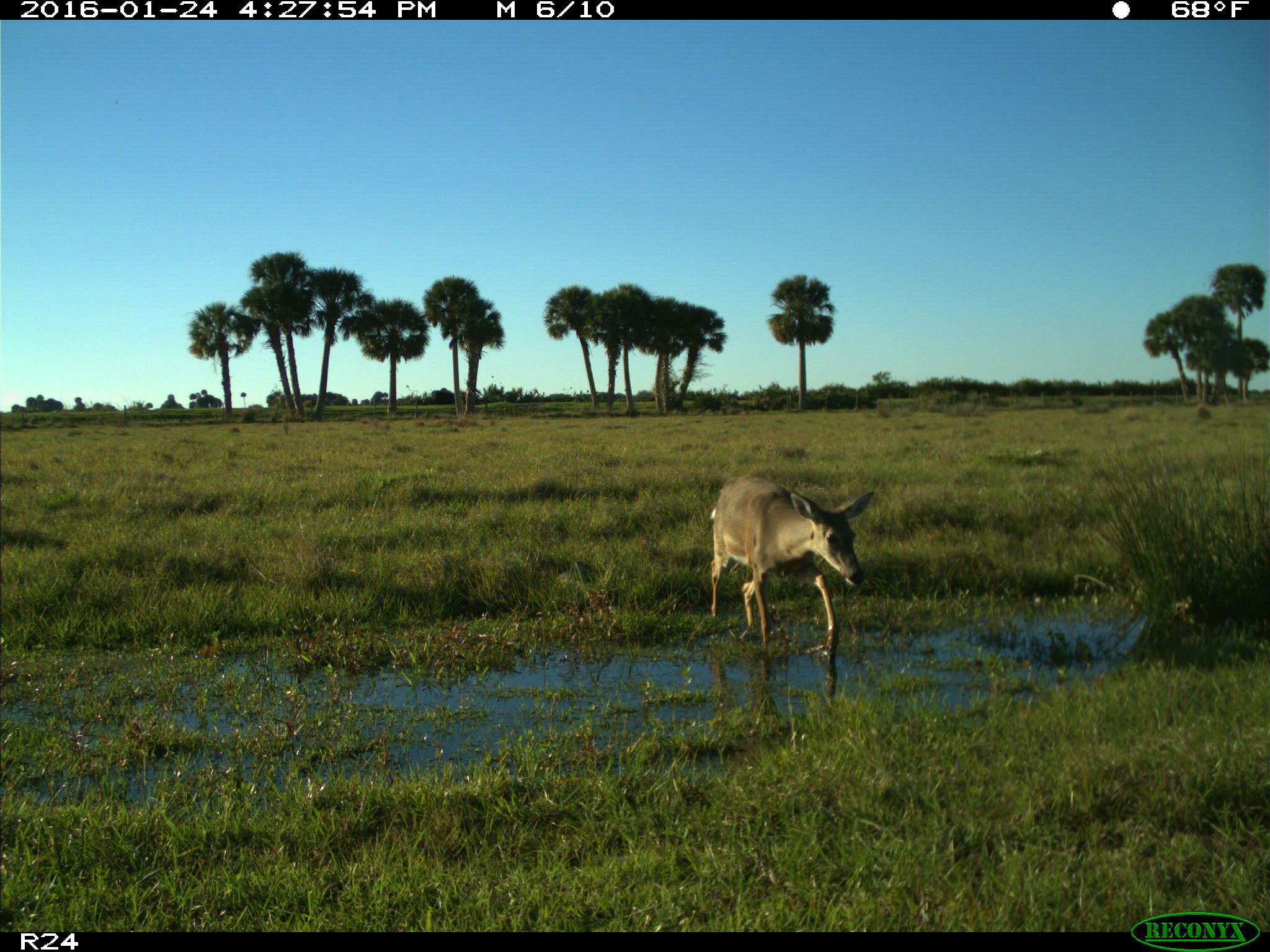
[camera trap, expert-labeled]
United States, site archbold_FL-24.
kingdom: Animalia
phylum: Chordata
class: Mammalia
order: Artiodactyla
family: Cervidae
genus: Odocoileus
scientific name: Odocoileus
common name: deer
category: unidentified deer